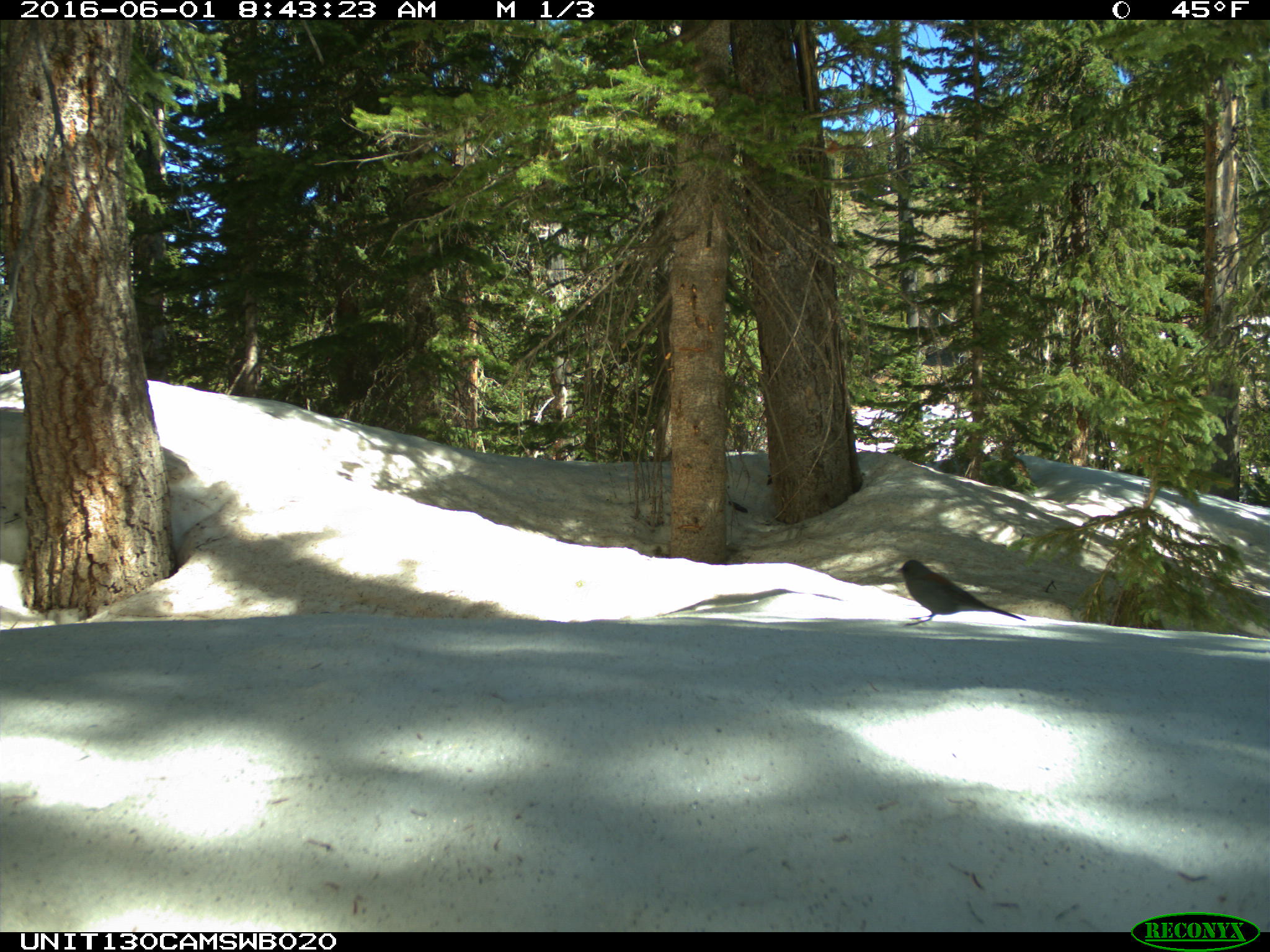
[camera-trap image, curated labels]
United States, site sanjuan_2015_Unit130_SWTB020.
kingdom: Animalia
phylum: Chordata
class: Aves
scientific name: Aves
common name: birds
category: unidentified bird